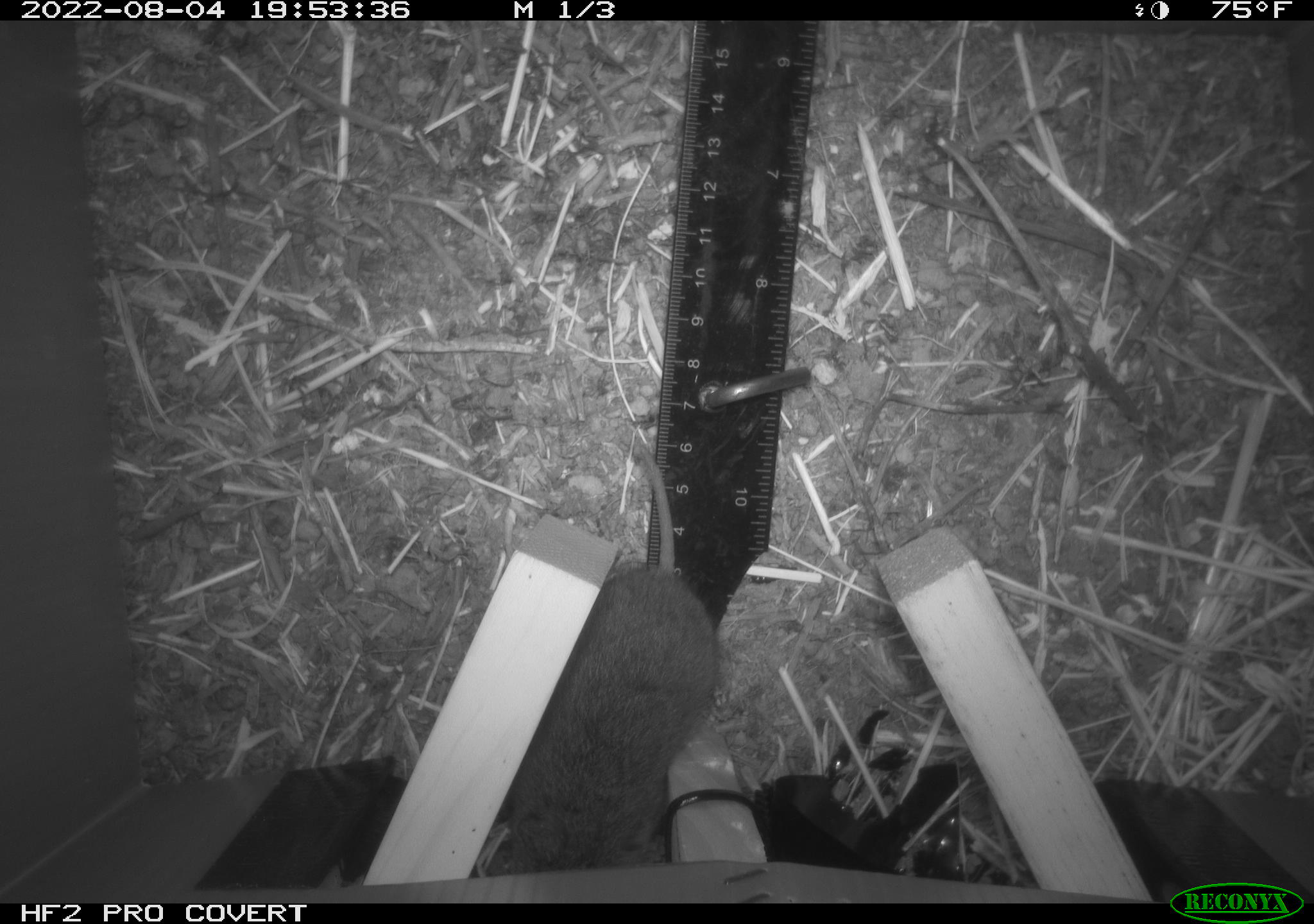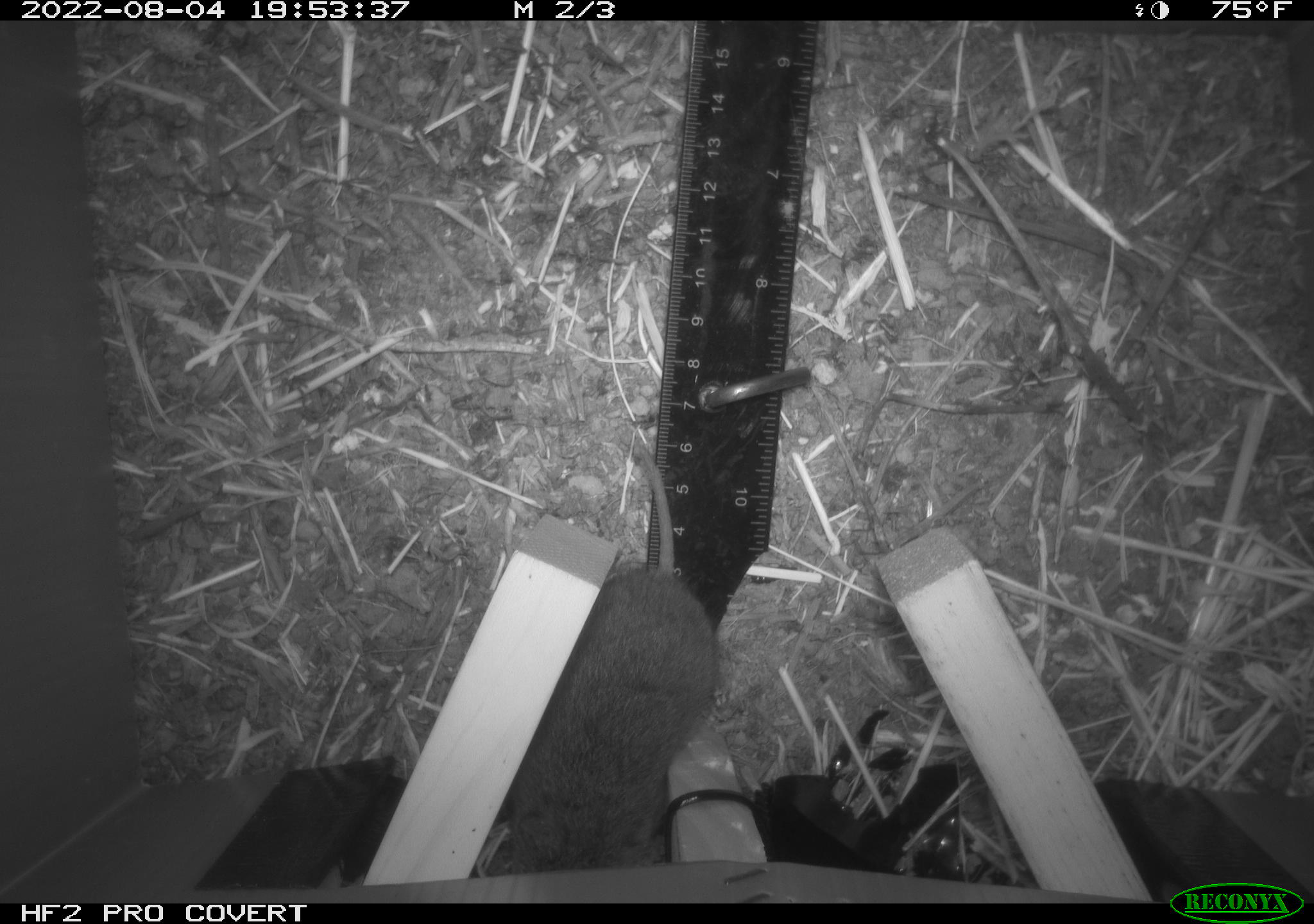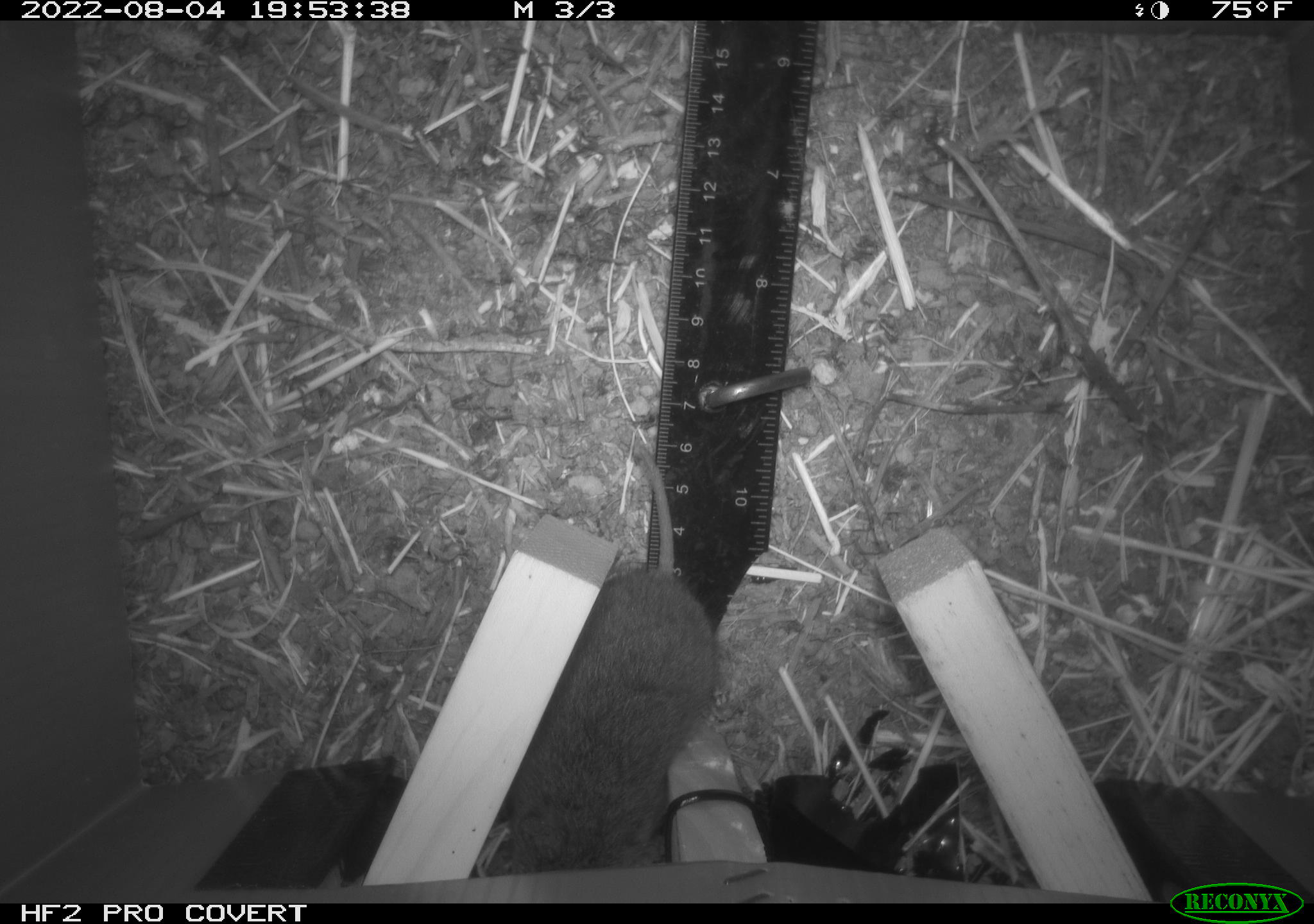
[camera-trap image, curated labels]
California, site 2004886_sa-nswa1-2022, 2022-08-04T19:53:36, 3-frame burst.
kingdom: Animalia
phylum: Chordata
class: Mammalia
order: Rodentia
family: Cricetidae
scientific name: Cricetidae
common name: hamsters, voles, lemmings, and allies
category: cricetidae family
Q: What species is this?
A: Cricetidae family (hamsters, voles, lemmings, and allies) (Cricetidae).